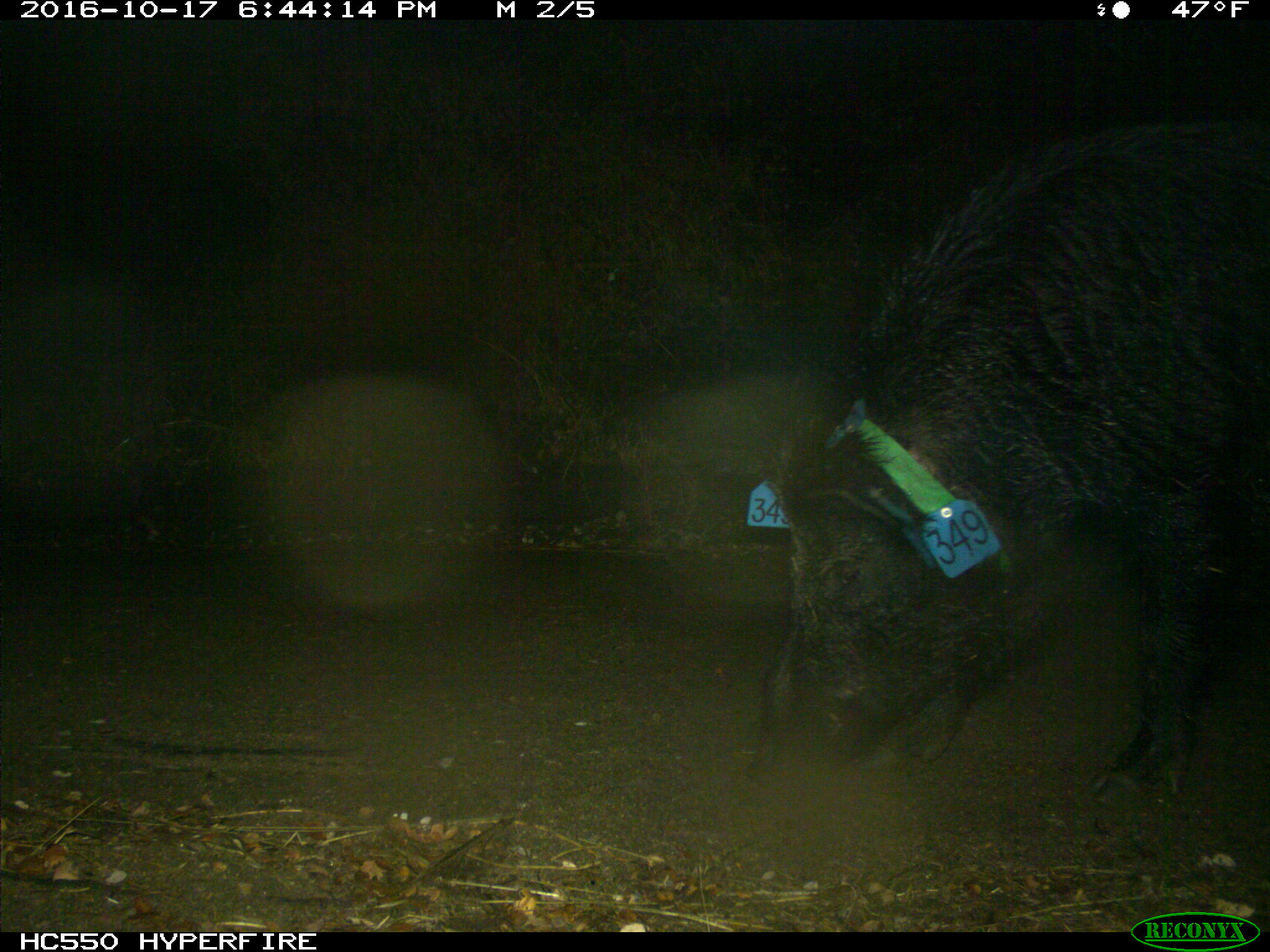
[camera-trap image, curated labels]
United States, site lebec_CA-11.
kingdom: Animalia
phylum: Chordata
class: Mammalia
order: Artiodactyla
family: Suidae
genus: Sus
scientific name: Sus scrofa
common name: wild boar